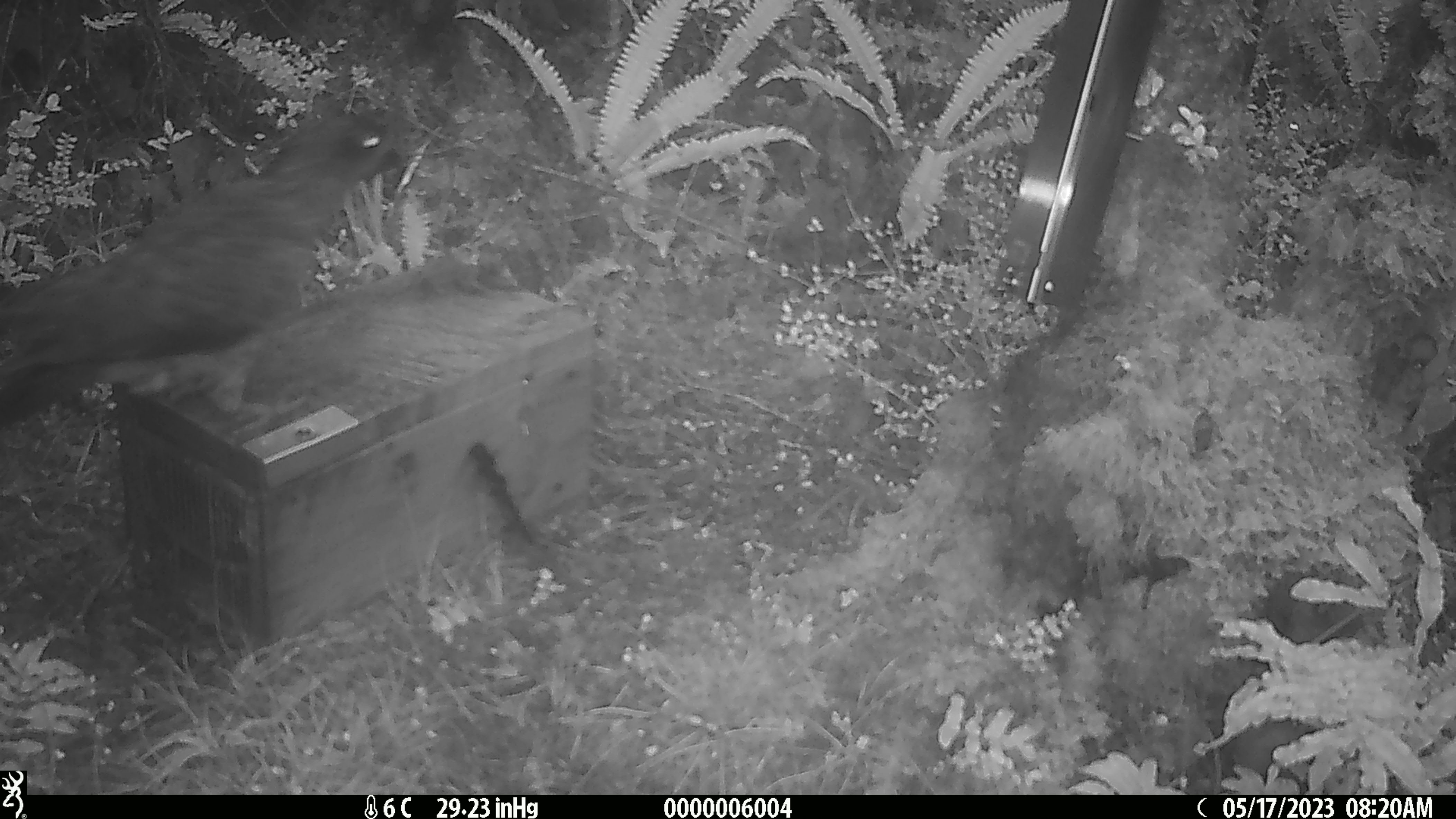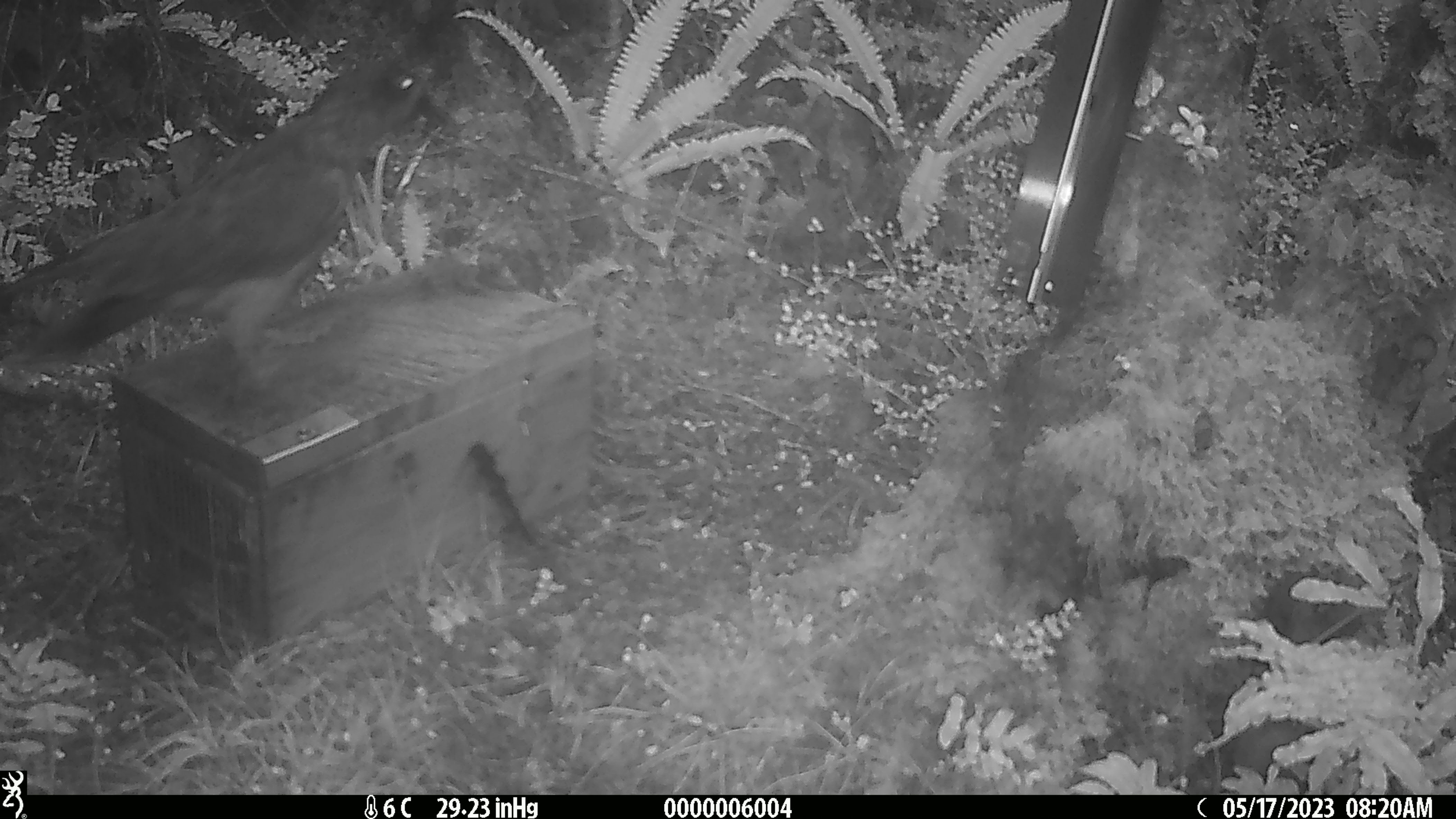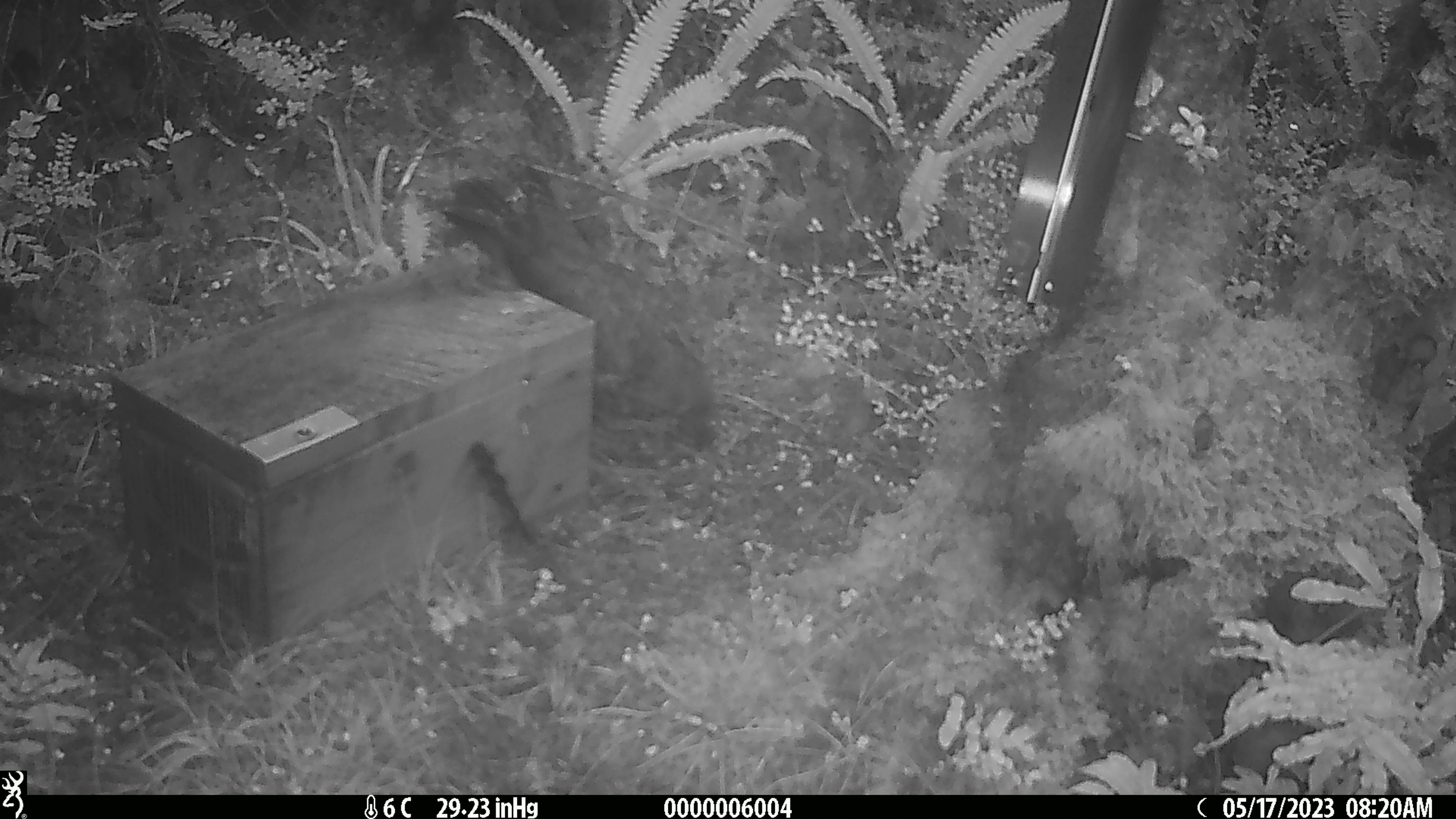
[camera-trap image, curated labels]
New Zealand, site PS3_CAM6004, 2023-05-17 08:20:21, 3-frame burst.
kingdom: Animalia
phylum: Chordata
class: Aves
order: Psittaciformes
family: Strigopidae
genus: Nestor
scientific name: Nestor notabilis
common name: kea